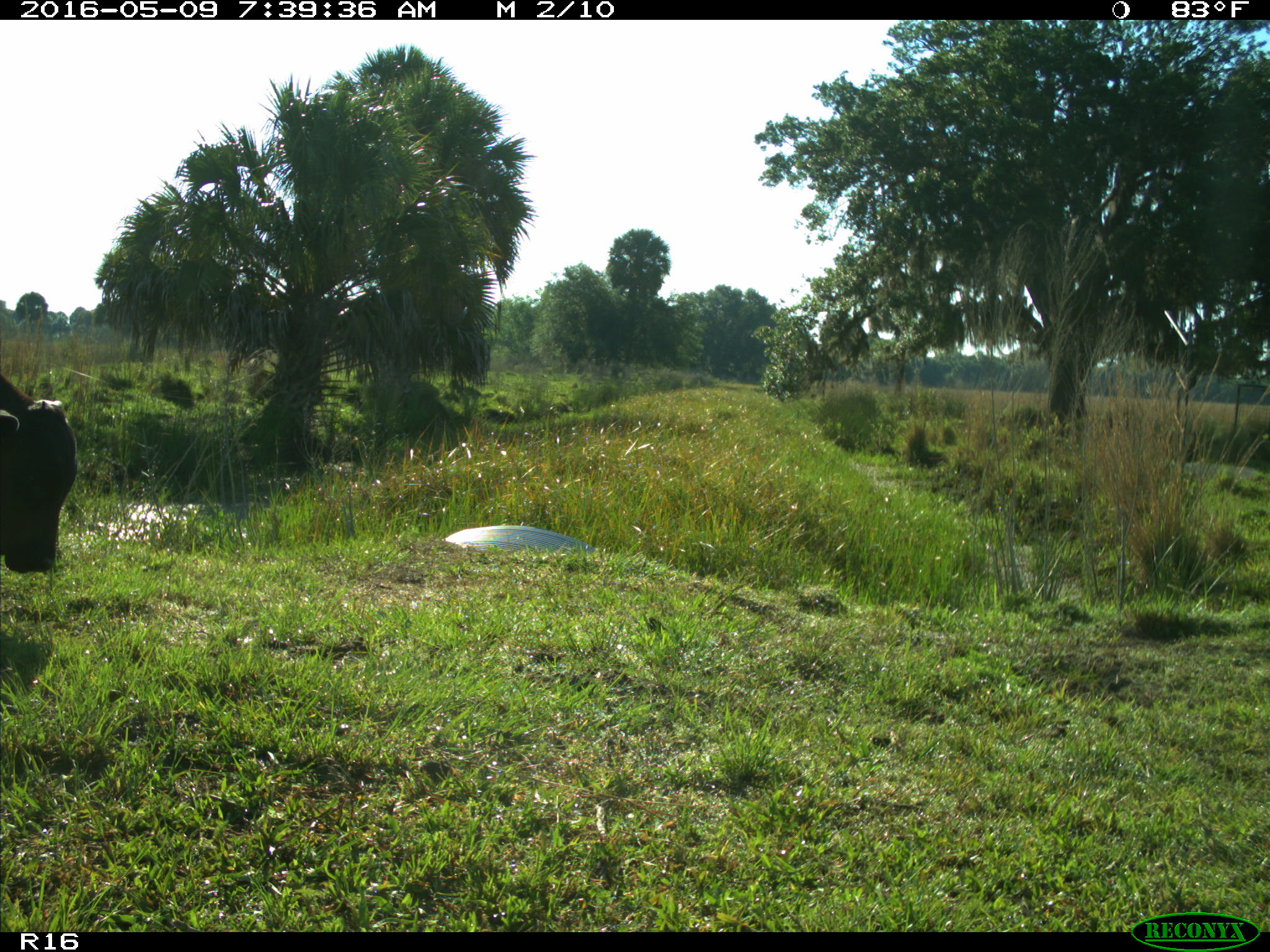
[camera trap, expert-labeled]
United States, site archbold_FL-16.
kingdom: Animalia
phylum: Chordata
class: Mammalia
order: Artiodactyla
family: Bovidae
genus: Bos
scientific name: Bos taurus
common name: domestic cow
Bos taurus (domestic cow).